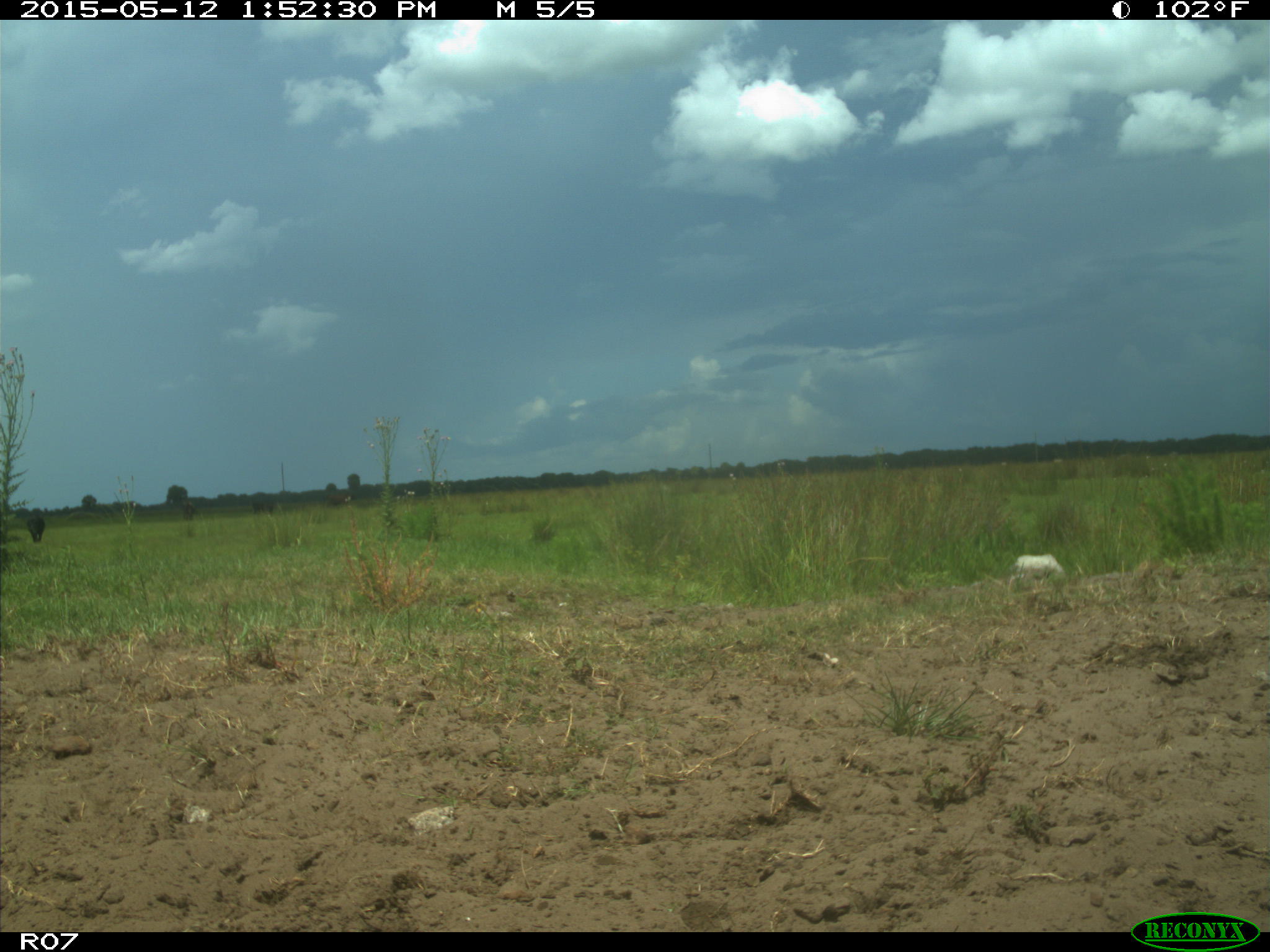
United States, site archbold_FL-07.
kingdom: Animalia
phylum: Chordata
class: Mammalia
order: Artiodactyla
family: Bovidae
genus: Bos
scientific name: Bos taurus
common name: domestic cow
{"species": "Bos taurus (domestic cow)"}